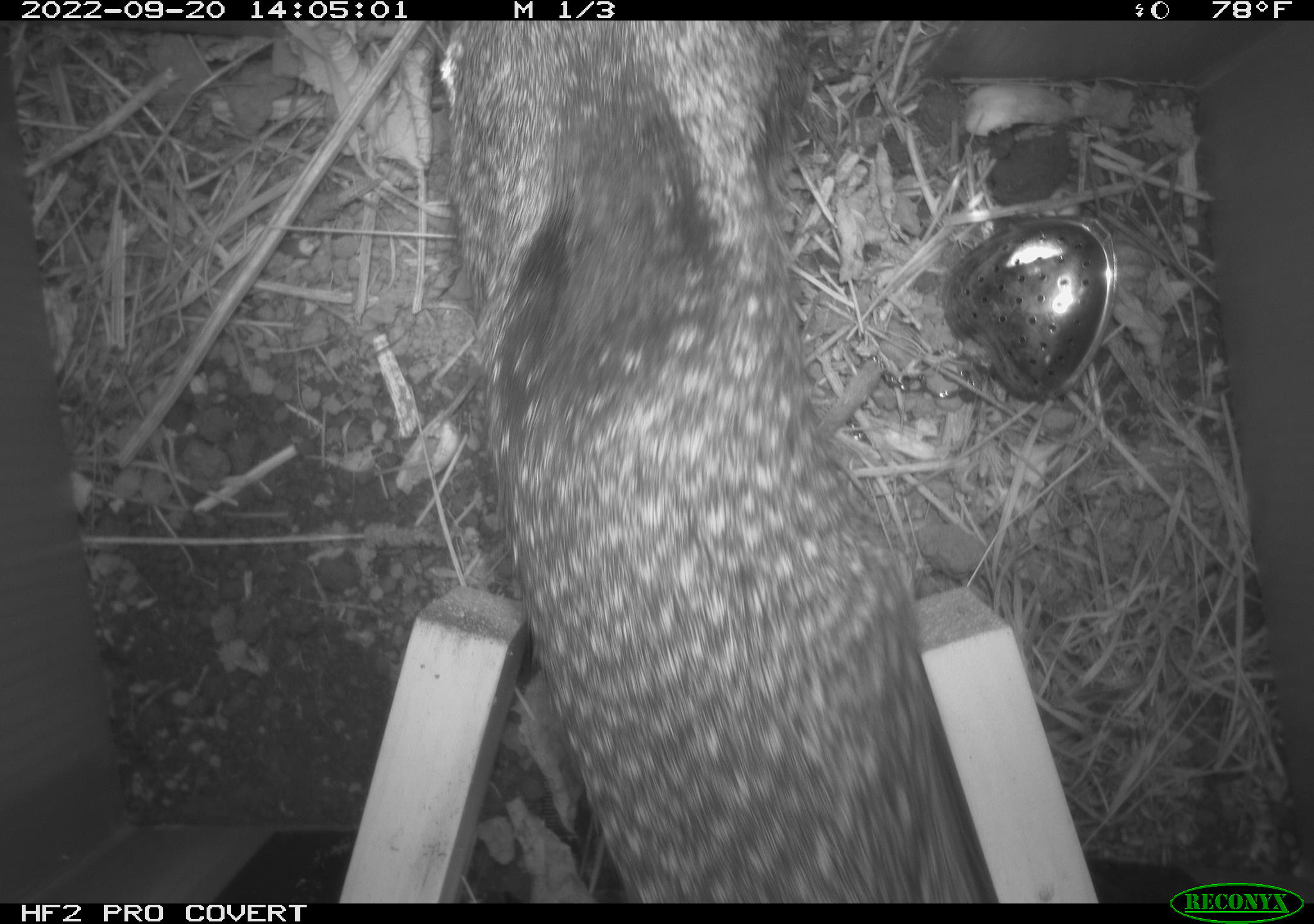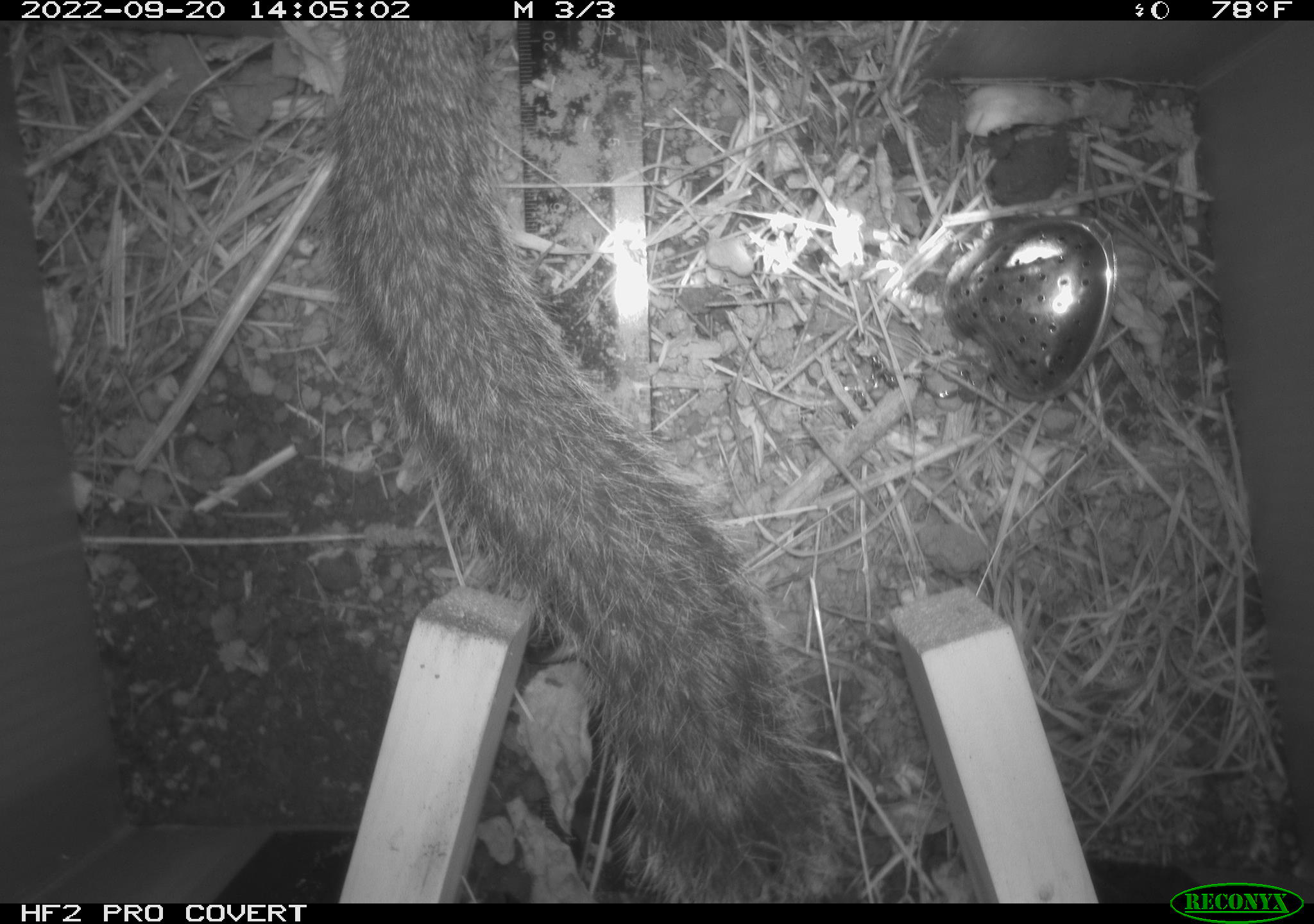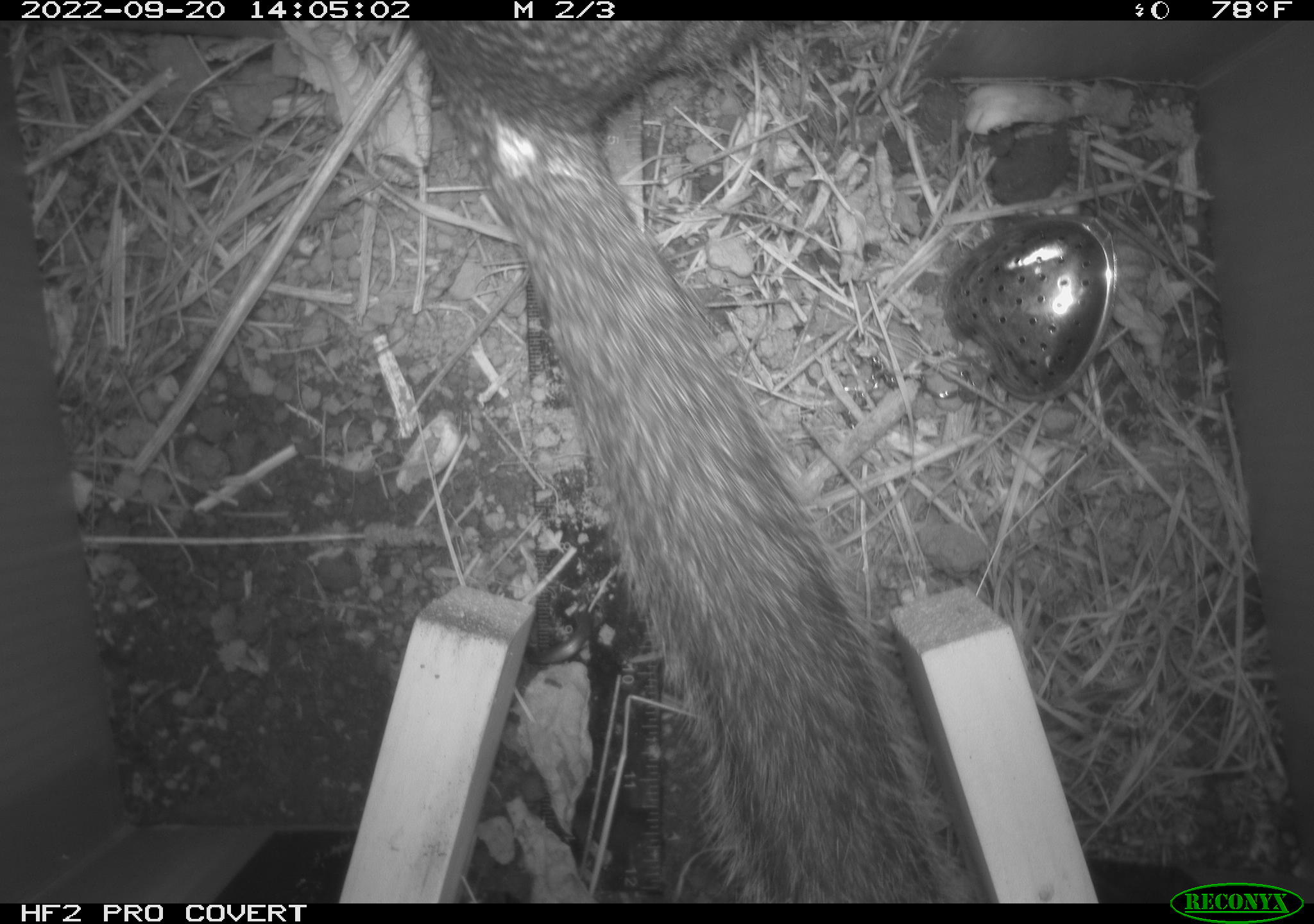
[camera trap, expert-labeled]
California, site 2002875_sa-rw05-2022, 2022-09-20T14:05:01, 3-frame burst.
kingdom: Animalia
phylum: Chordata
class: Mammalia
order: Rodentia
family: Sciuridae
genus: Otospermophilus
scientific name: Otospermophilus beecheyi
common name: california ground squirrel